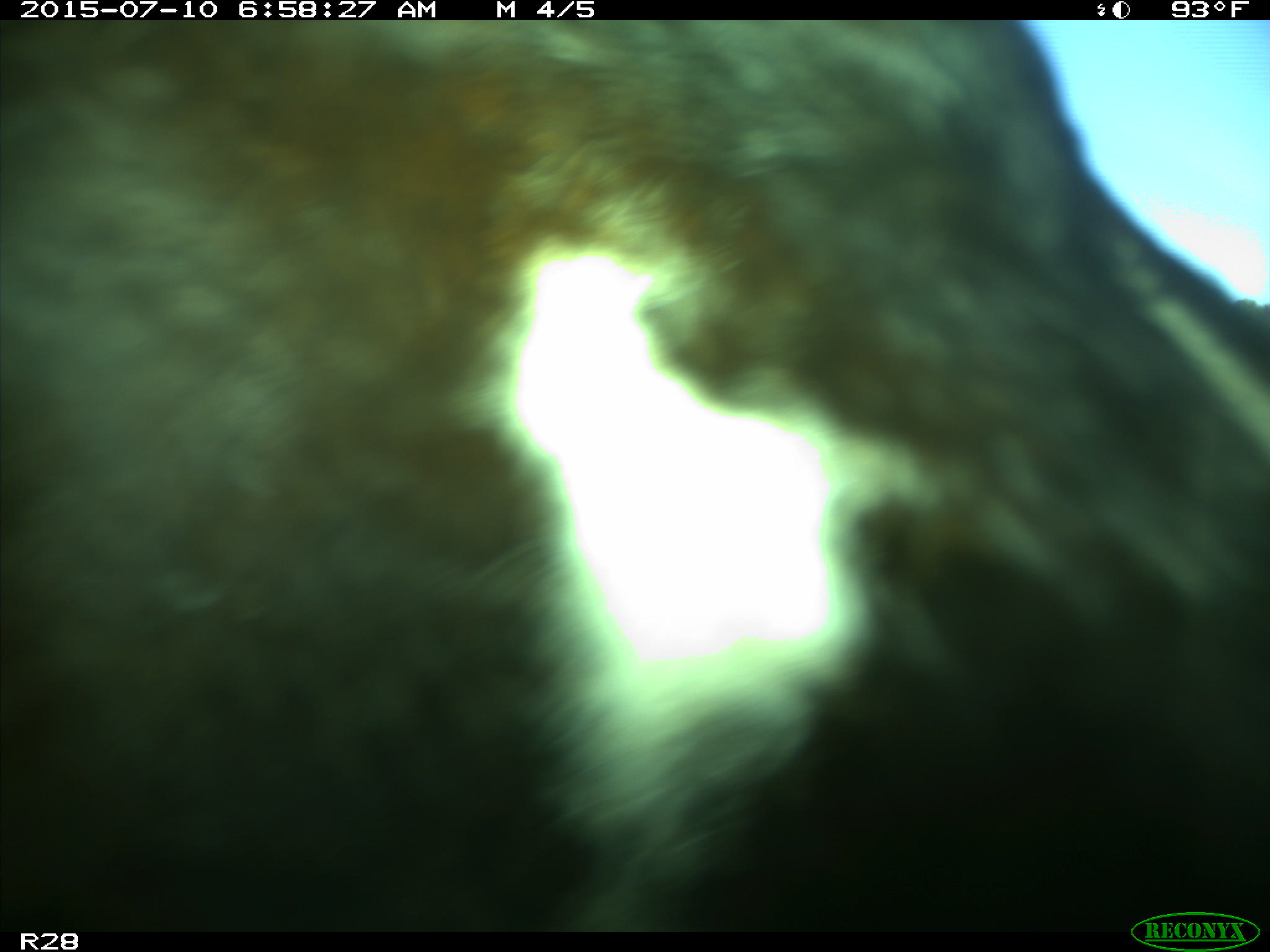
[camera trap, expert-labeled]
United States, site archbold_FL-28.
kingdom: Animalia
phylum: Chordata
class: Mammalia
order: Artiodactyla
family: Bovidae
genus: Bos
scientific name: Bos taurus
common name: domestic cow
Bos taurus (domestic cow).